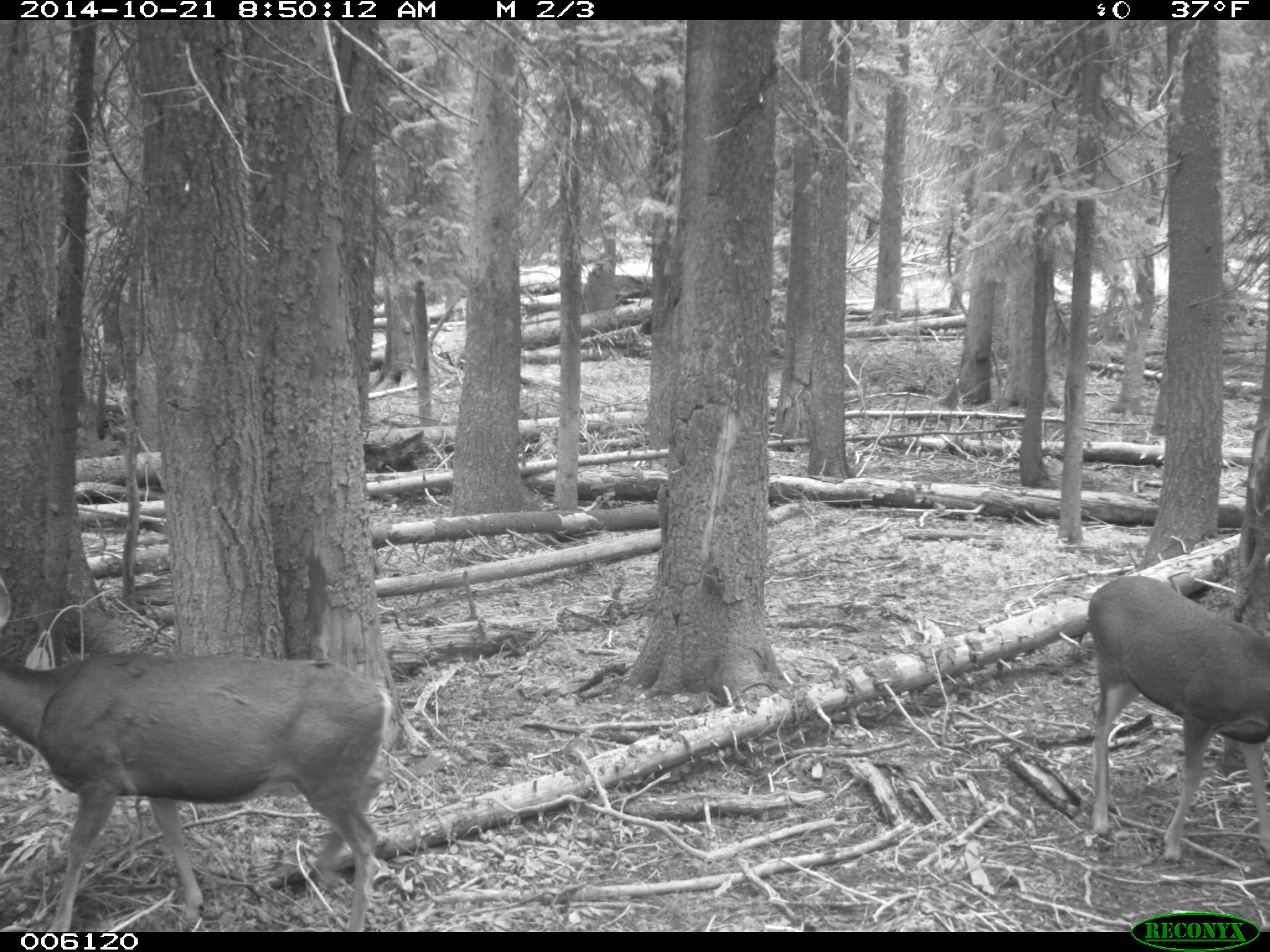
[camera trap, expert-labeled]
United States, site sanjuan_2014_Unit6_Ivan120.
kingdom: Animalia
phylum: Chordata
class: Mammalia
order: Artiodactyla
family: Cervidae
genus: Odocoileus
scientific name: Odocoileus hemionus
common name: mule deer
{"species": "Odocoileus hemionus (mule deer)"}